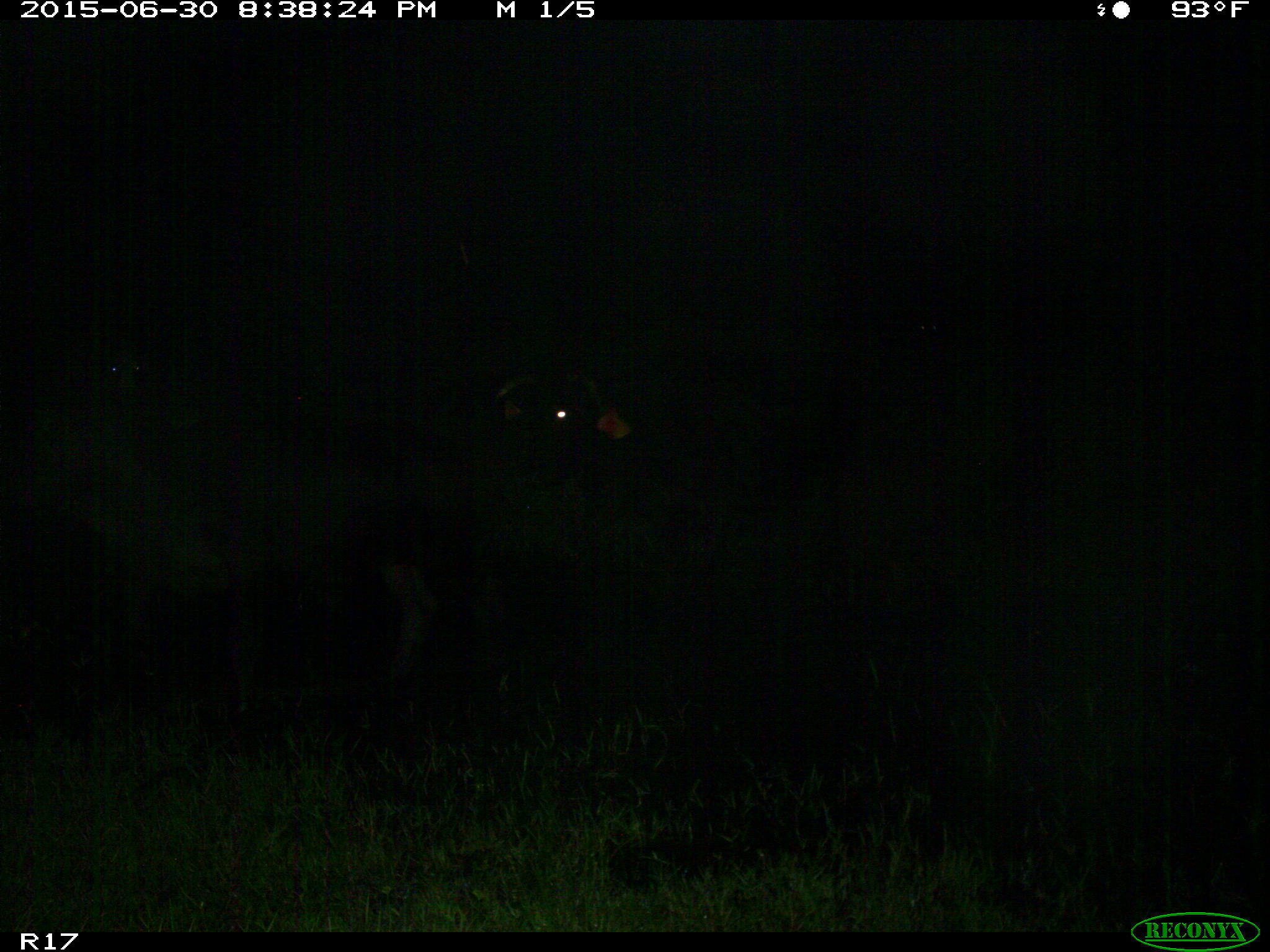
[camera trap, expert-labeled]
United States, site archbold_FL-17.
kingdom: Animalia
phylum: Chordata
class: Mammalia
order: Artiodactyla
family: Bovidae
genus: Bos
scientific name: Bos taurus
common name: domestic cow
Bos taurus (domestic cow).